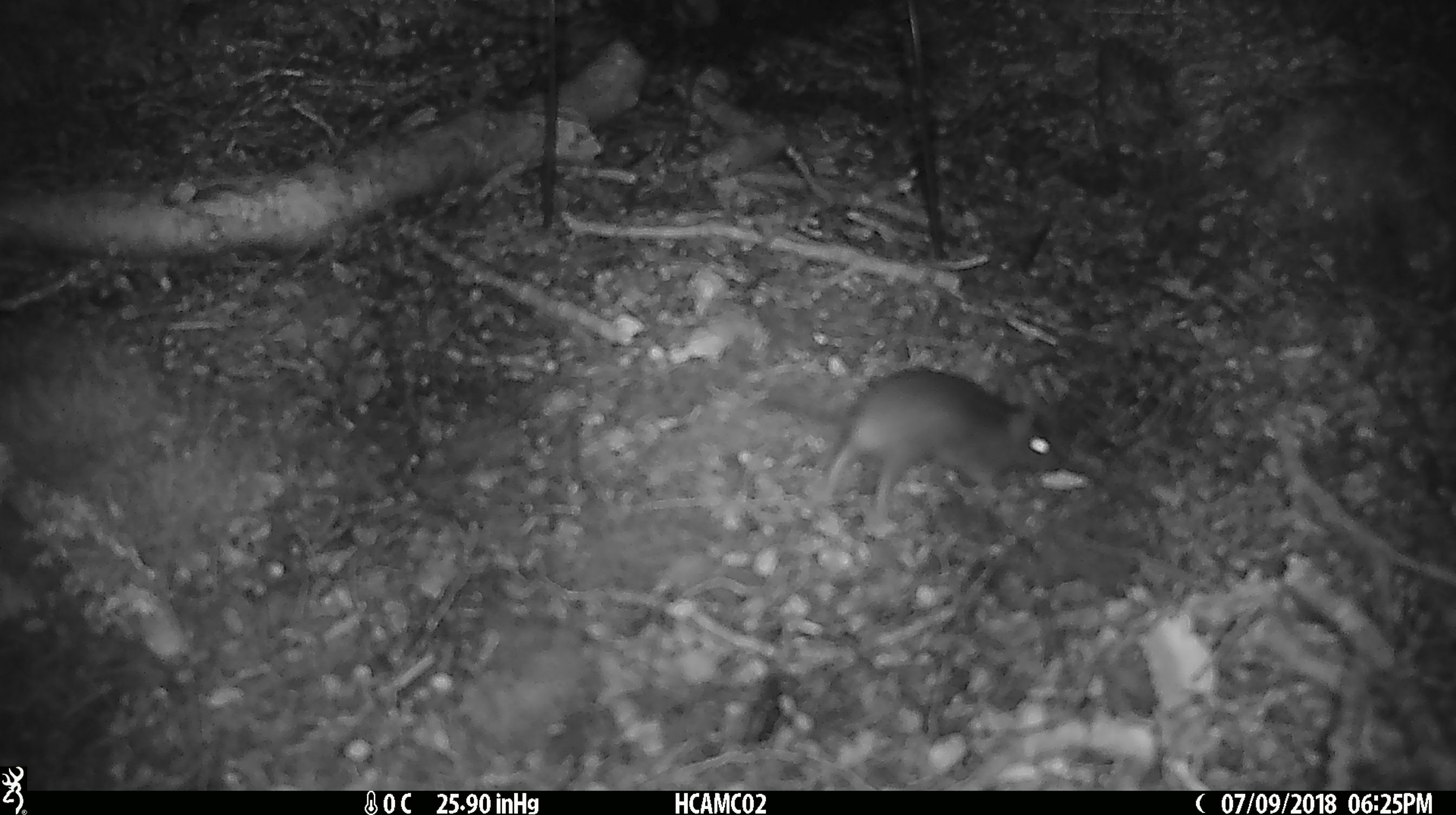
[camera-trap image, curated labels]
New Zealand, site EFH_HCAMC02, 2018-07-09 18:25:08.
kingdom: Animalia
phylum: Chordata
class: Mammalia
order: Rodentia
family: Muridae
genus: Mus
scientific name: Mus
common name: mouse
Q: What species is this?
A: Mouse (Mus).